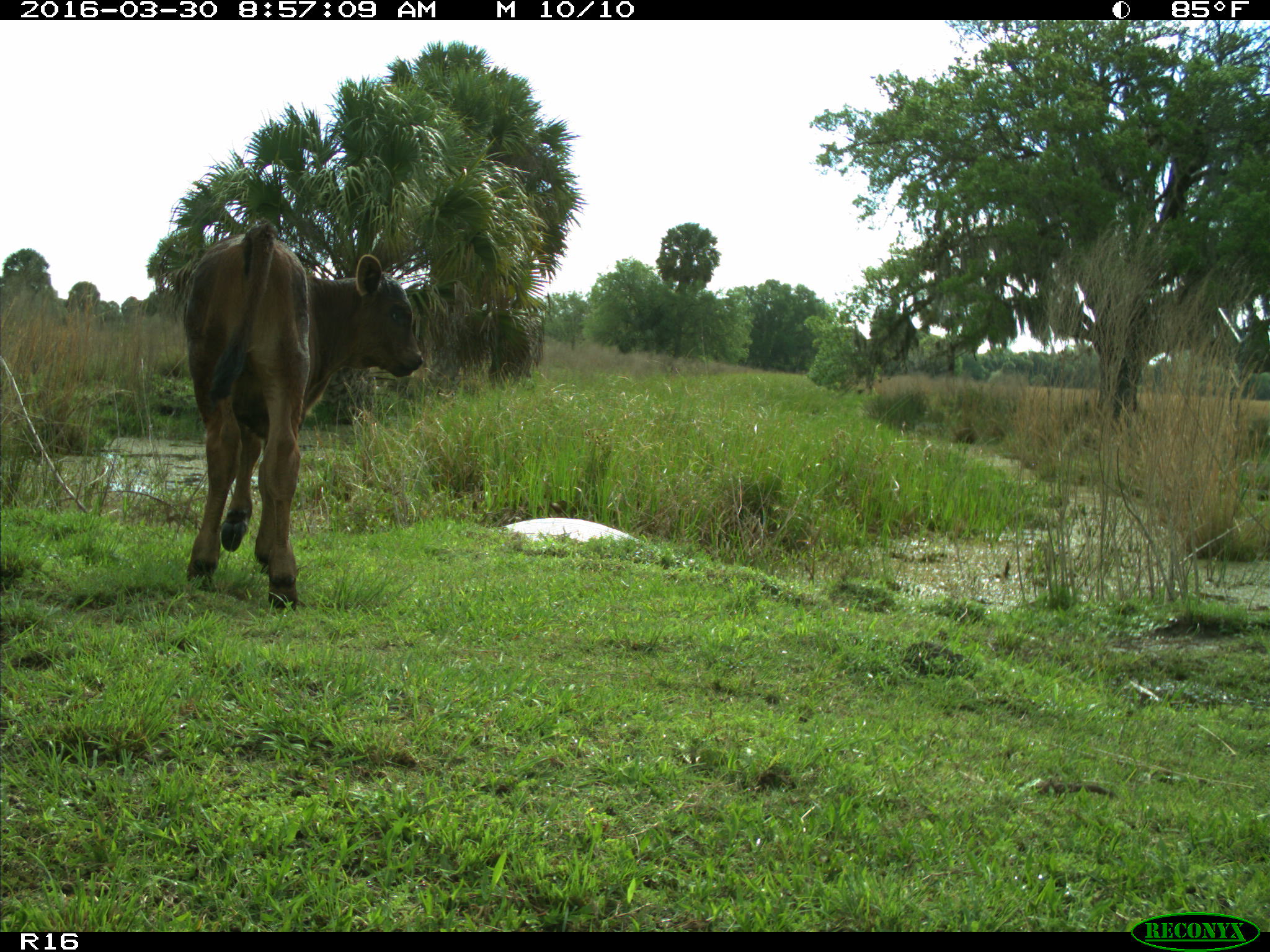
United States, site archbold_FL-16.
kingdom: Animalia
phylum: Chordata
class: Mammalia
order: Artiodactyla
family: Bovidae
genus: Bos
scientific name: Bos taurus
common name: domestic cow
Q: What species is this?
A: Bos taurus (domestic cow).